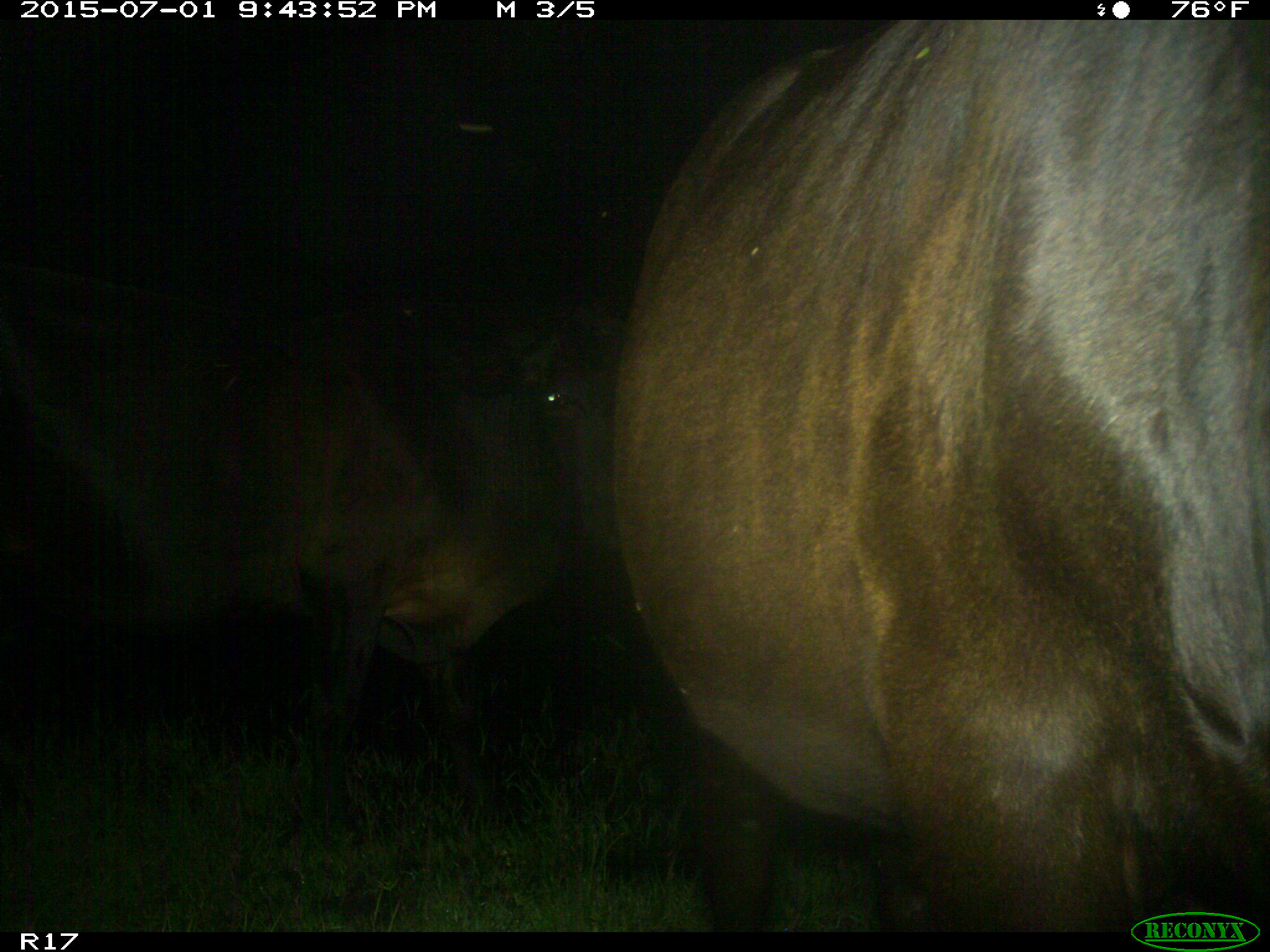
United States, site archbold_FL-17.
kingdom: Animalia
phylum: Chordata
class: Mammalia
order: Artiodactyla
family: Bovidae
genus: Bos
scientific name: Bos taurus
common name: domestic cow